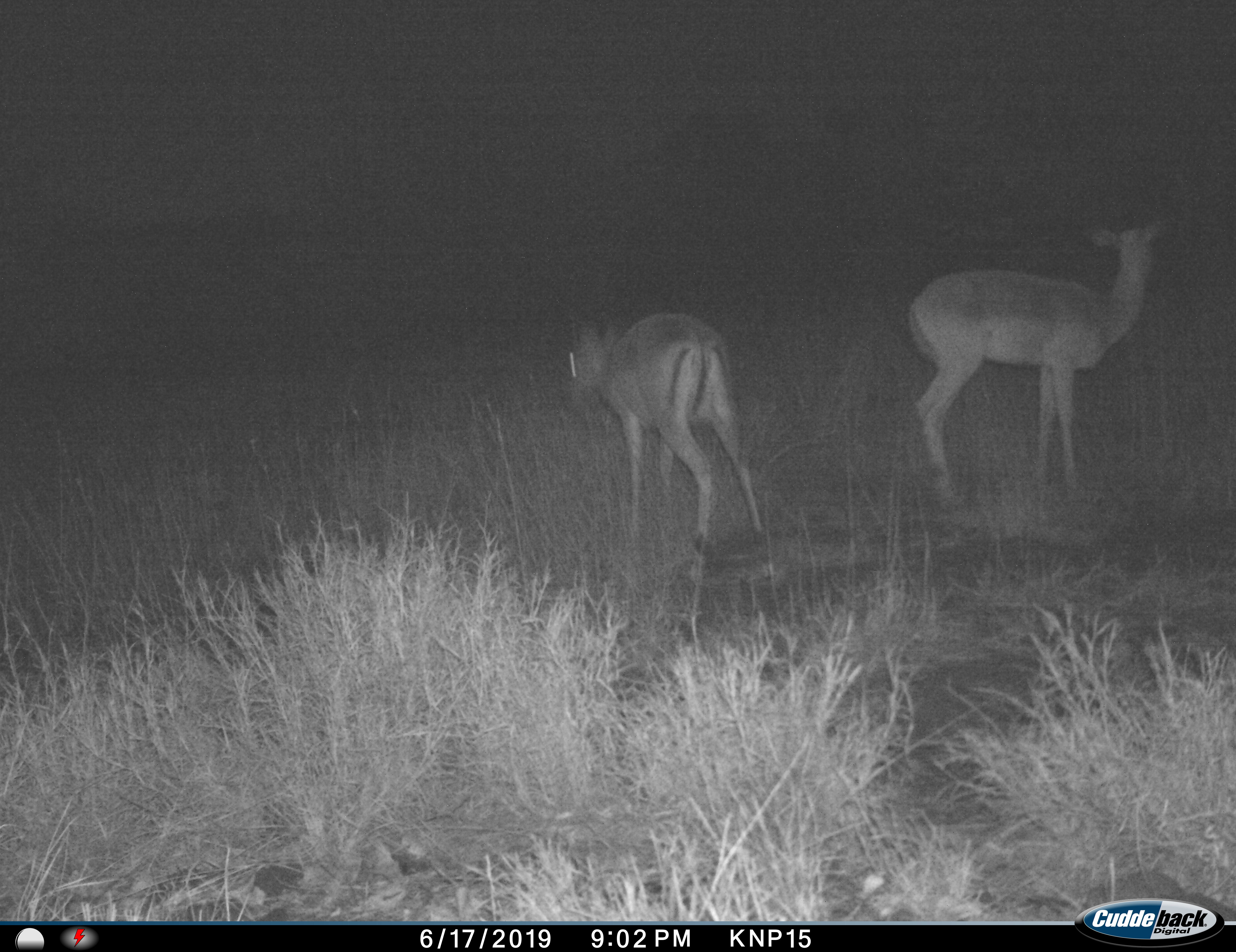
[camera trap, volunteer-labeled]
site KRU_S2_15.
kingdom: Animalia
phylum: Chordata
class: Mammalia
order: Artiodactyla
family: Bovidae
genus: Aepyceros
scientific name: Aepyceros melampus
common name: impala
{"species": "impala (Aepyceros melampus)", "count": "2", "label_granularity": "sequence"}